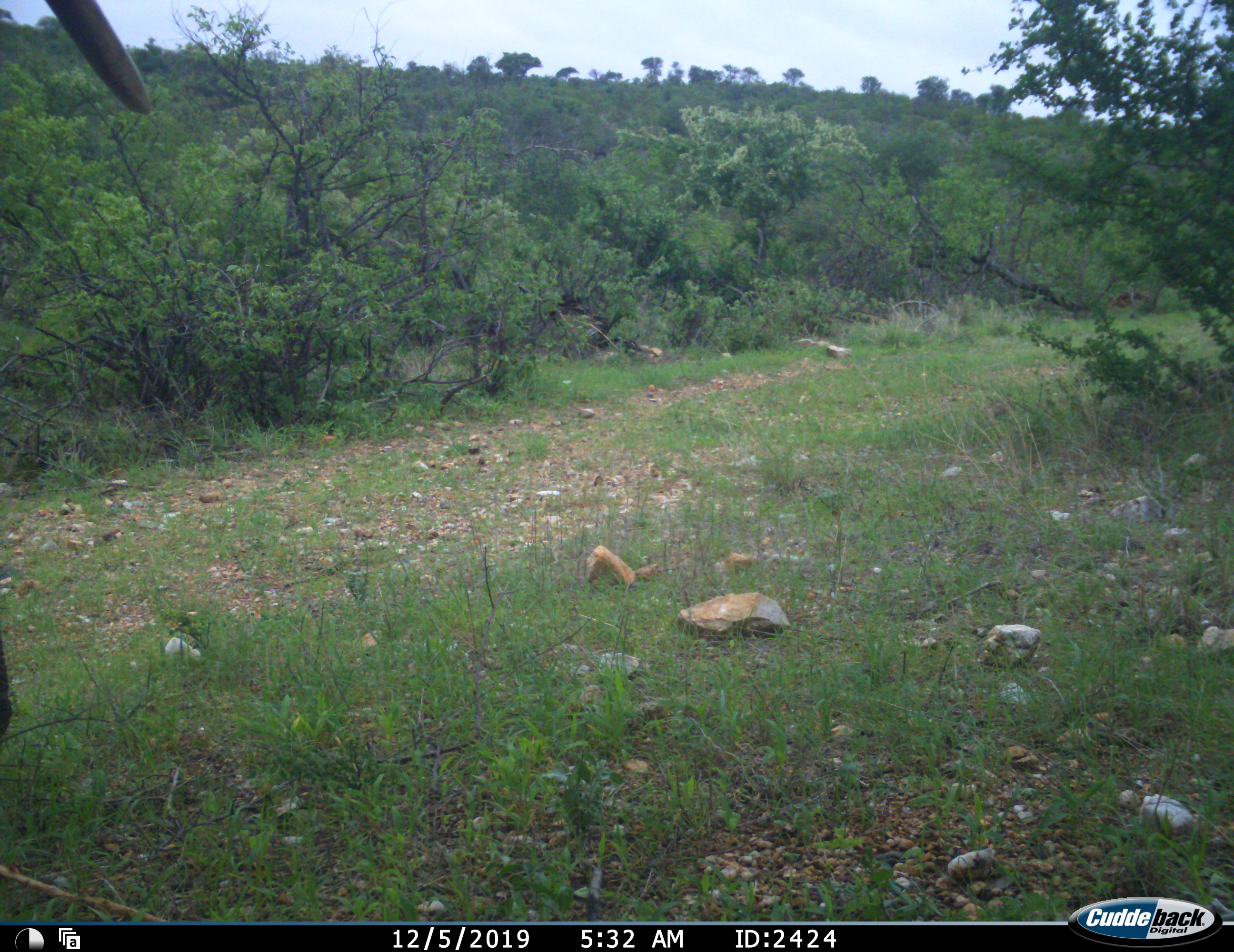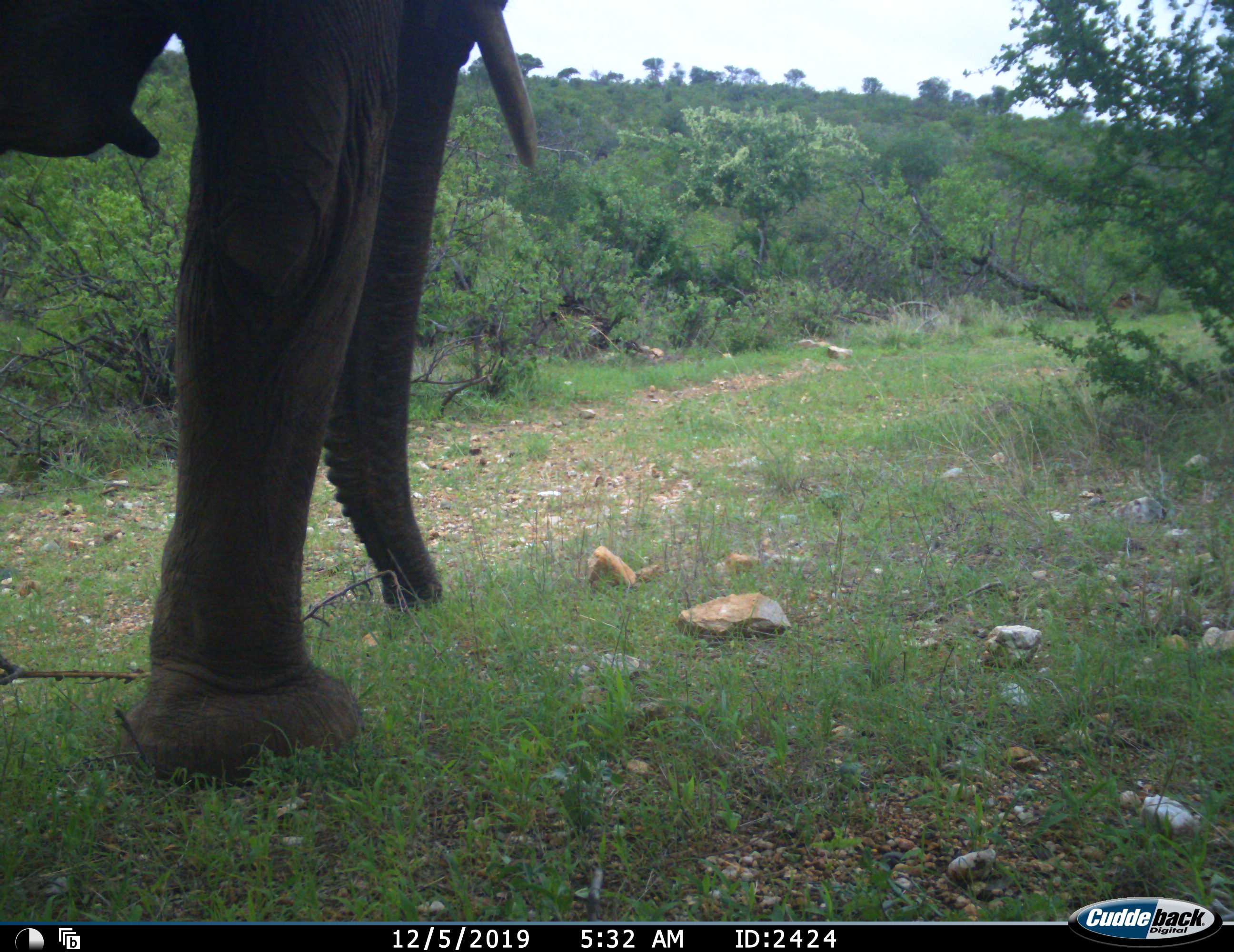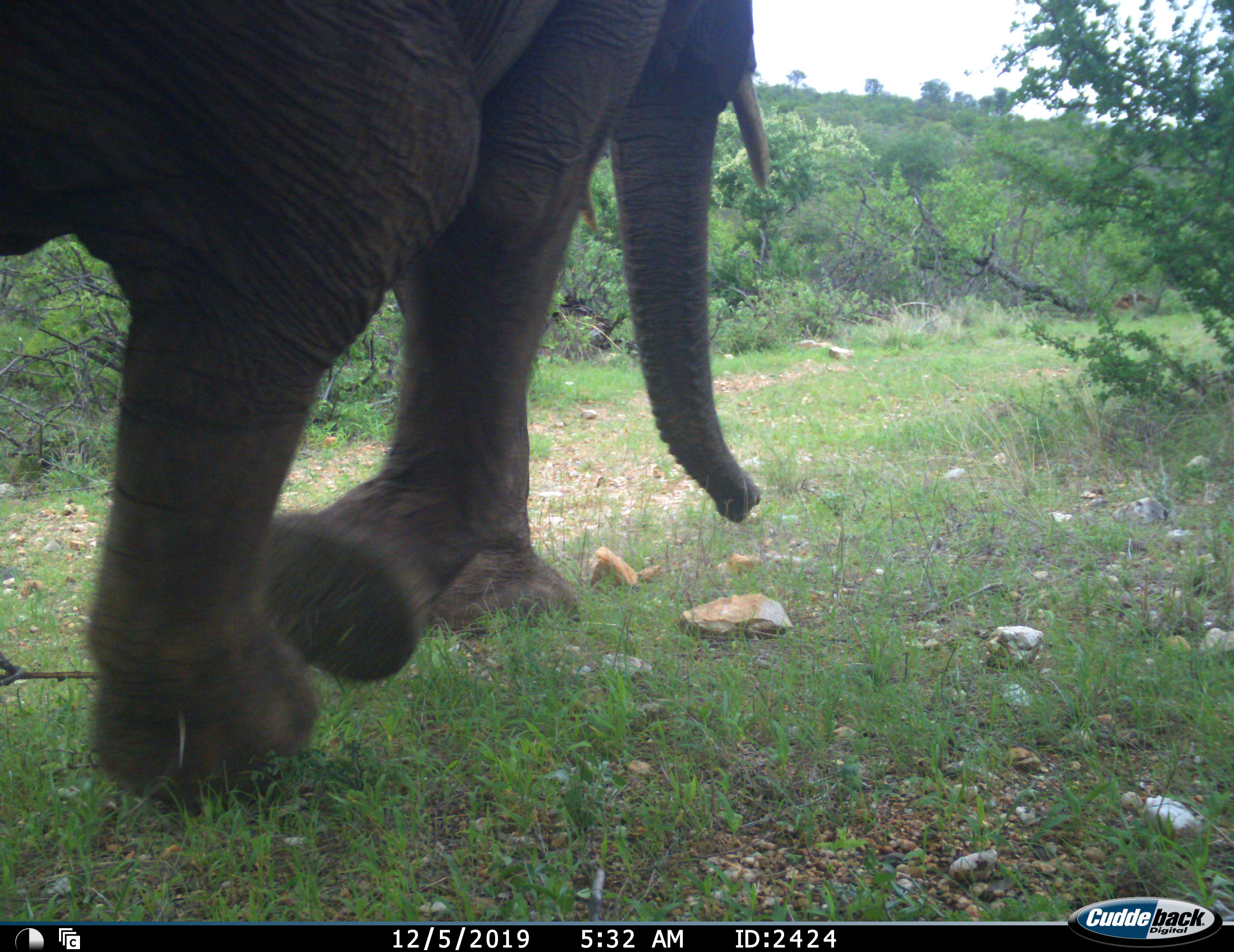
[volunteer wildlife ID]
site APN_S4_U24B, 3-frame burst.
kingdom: Animalia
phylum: Chordata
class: Mammalia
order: Proboscidea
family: Elephantidae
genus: Loxodonta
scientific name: Loxodonta africana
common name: african bush elephant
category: elephant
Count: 1.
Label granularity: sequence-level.